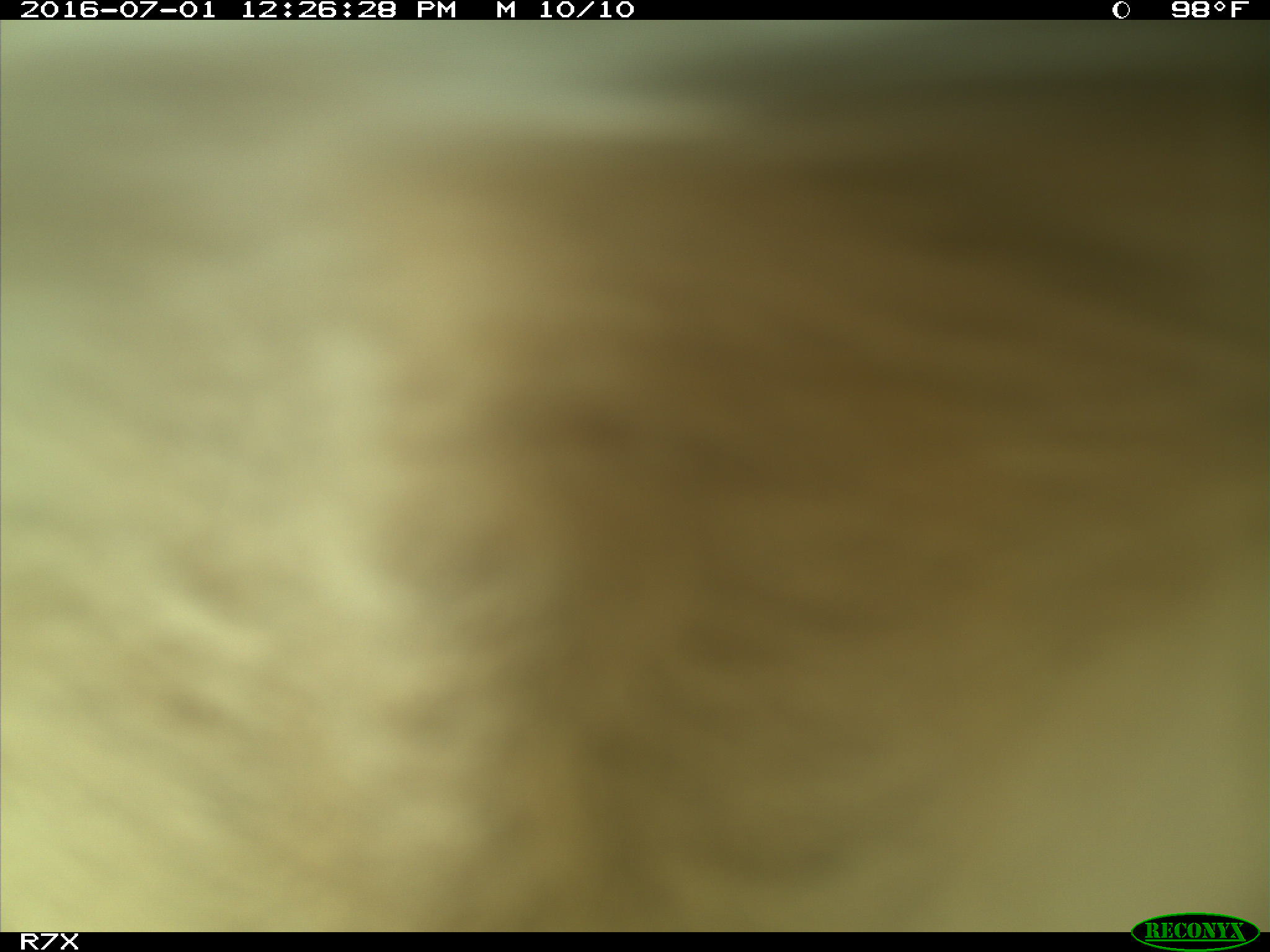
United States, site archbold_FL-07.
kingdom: Animalia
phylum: Chordata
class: Mammalia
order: Artiodactyla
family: Bovidae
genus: Bos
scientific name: Bos taurus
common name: domestic cow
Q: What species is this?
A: Bos taurus (domestic cow).